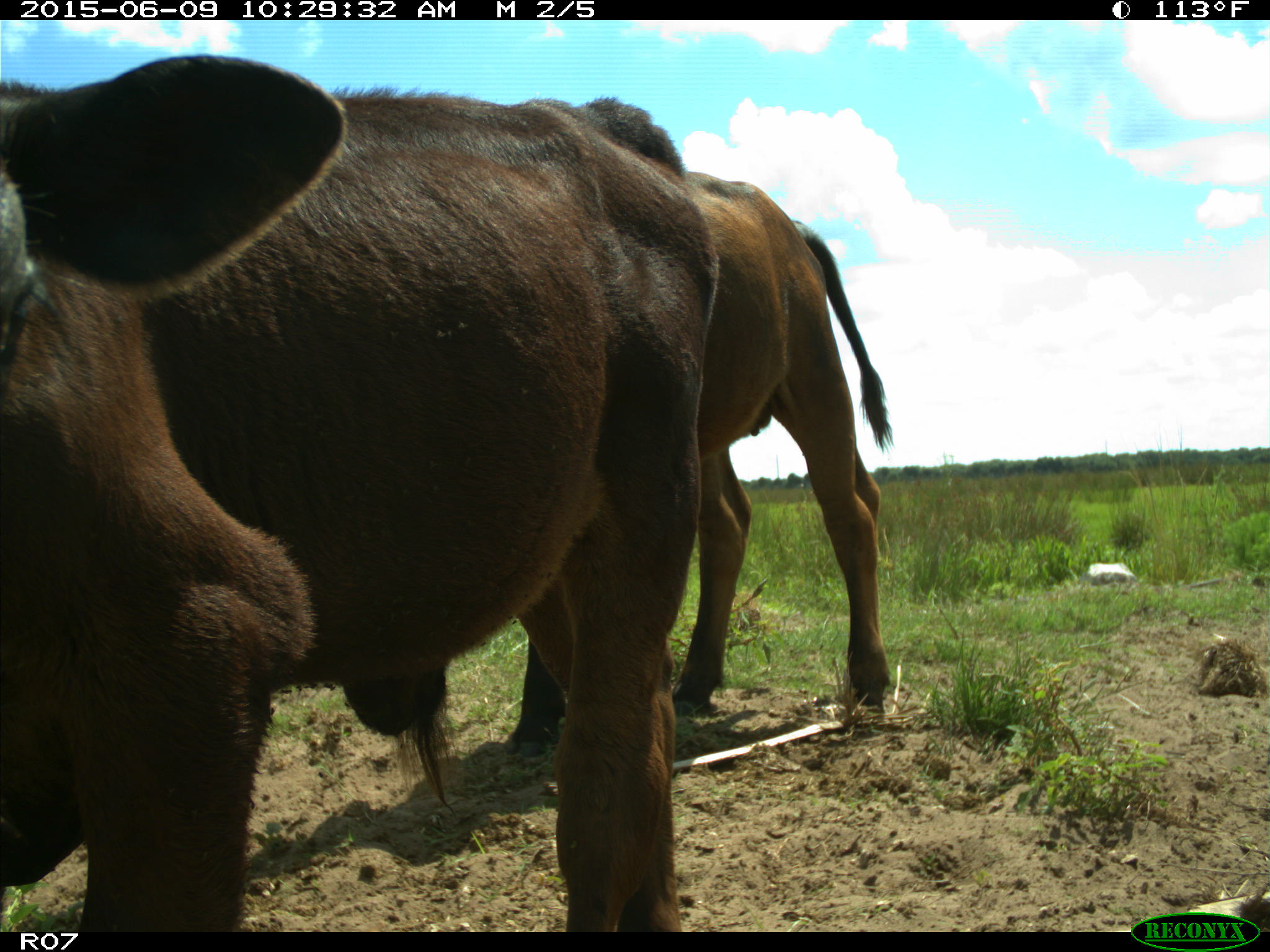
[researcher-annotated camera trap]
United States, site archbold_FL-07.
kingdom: Animalia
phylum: Chordata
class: Mammalia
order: Artiodactyla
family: Bovidae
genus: Bos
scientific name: Bos taurus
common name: domestic cow